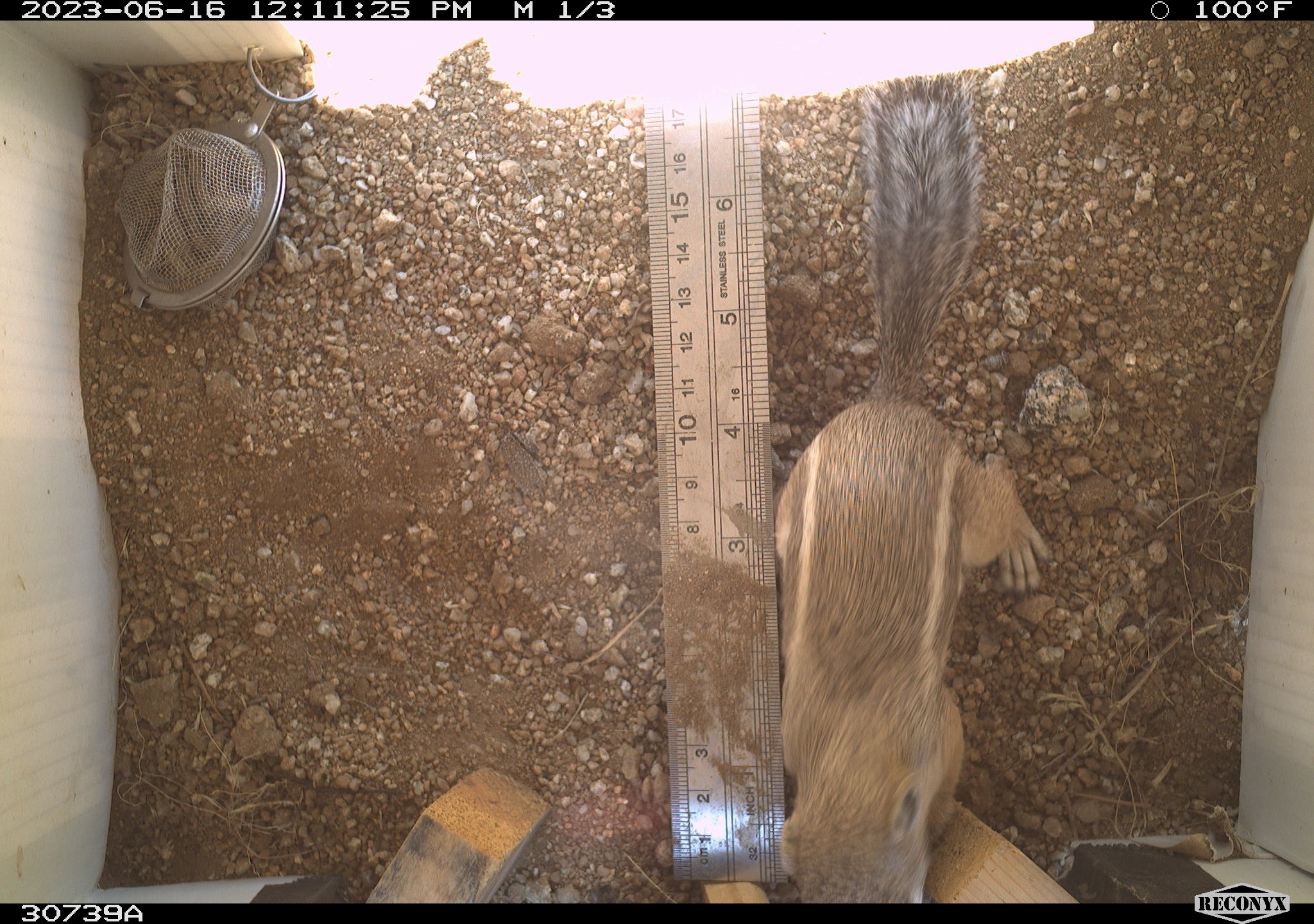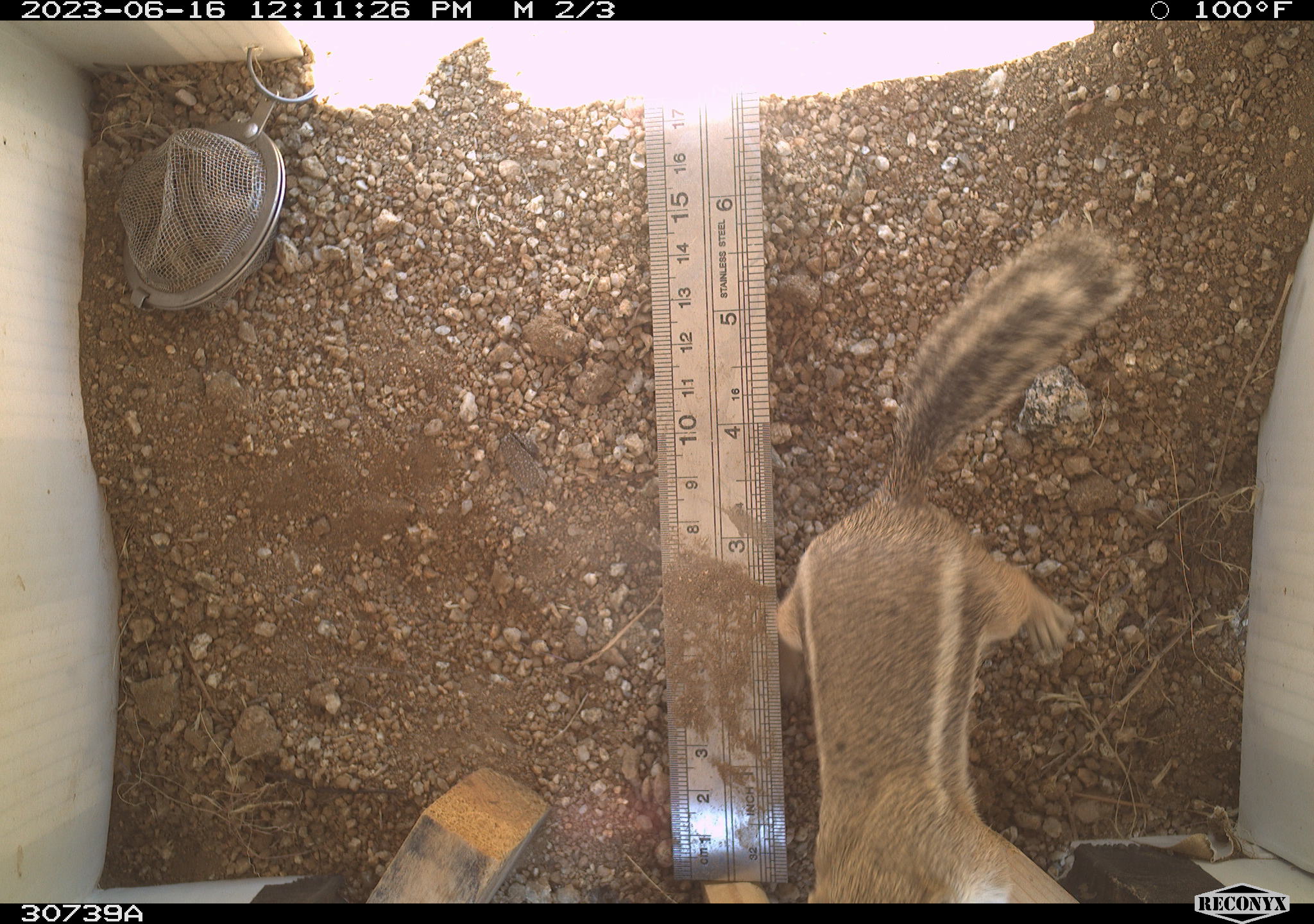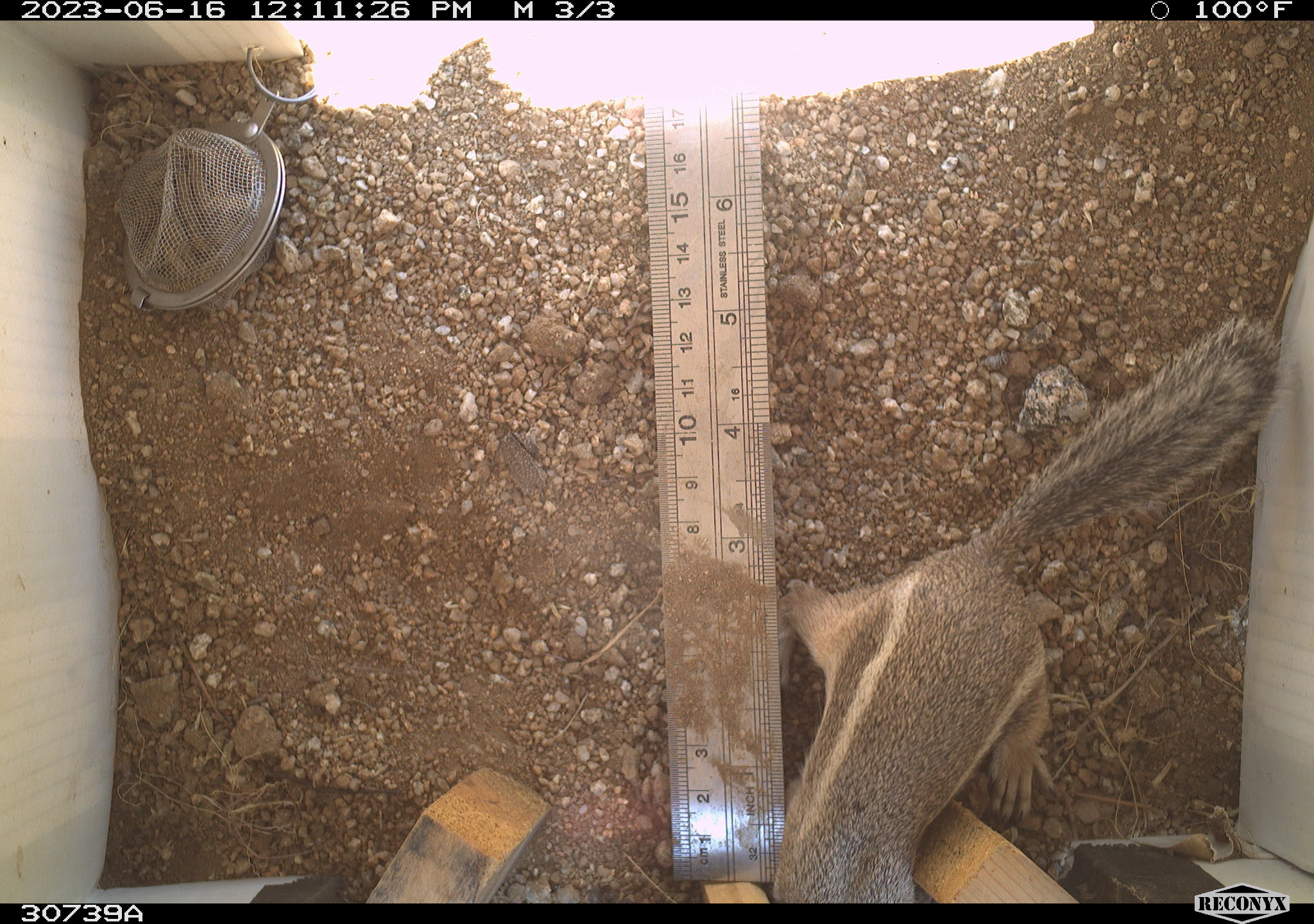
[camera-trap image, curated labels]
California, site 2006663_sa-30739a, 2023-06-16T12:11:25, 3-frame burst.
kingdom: Animalia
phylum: Chordata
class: Mammalia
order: Rodentia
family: Sciuridae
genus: Ammospermophilus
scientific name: Ammospermophilus leucurus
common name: white-tailed antelope squirrel